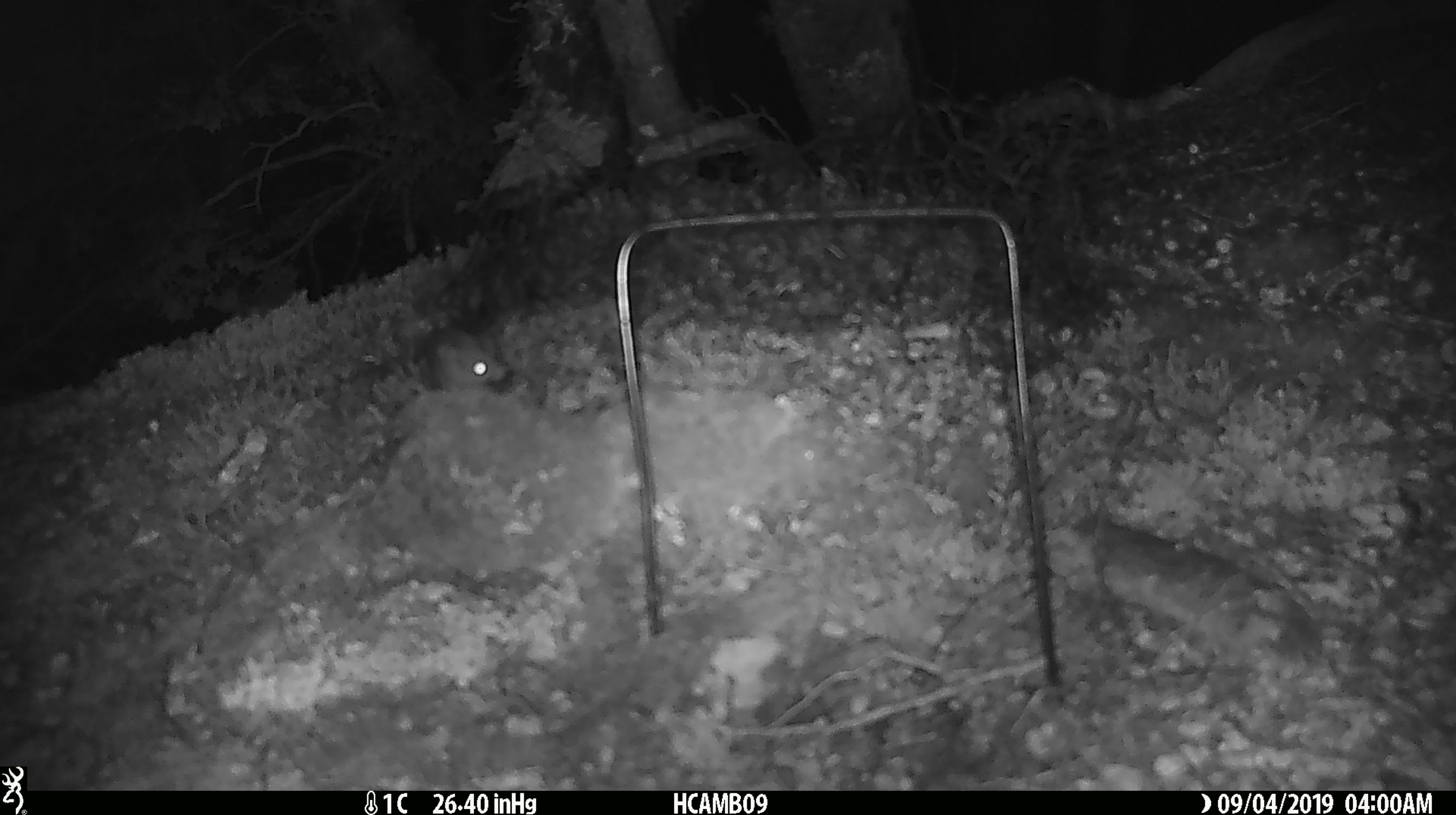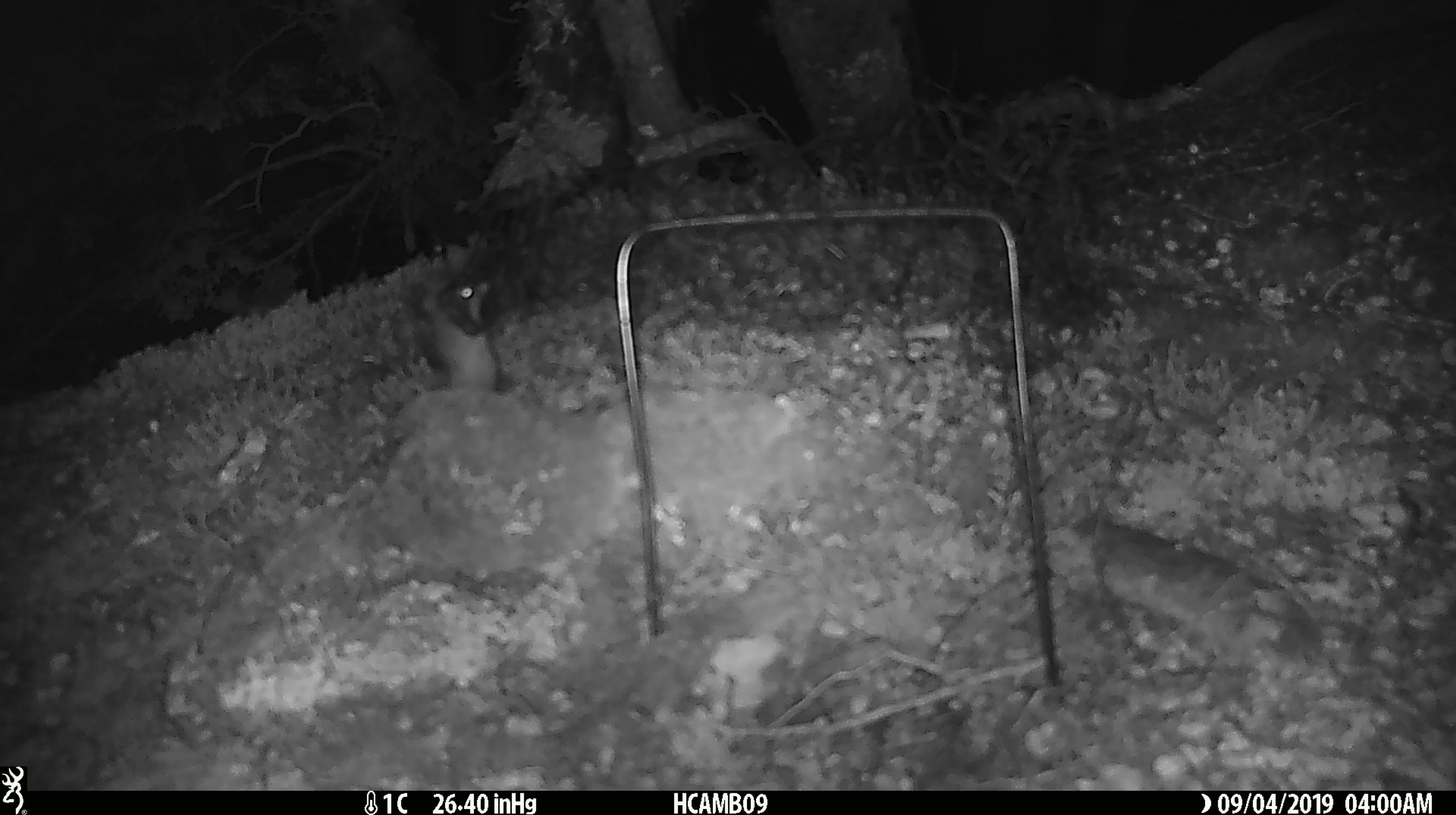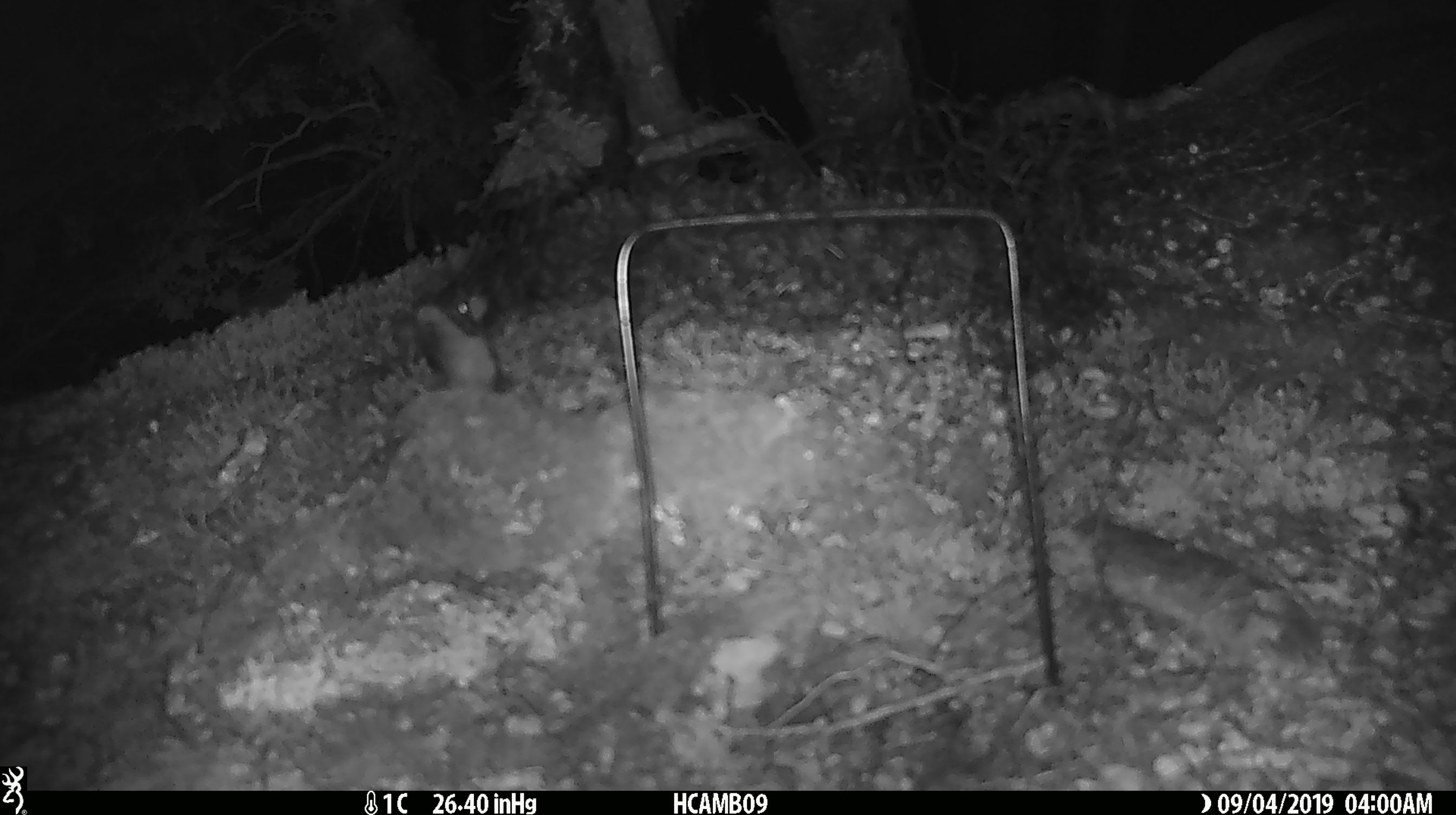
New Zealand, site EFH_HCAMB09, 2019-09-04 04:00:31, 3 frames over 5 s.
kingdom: Animalia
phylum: Chordata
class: Mammalia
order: Rodentia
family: Muridae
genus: Mus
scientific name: Mus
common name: mouse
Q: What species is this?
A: Mouse (Mus).